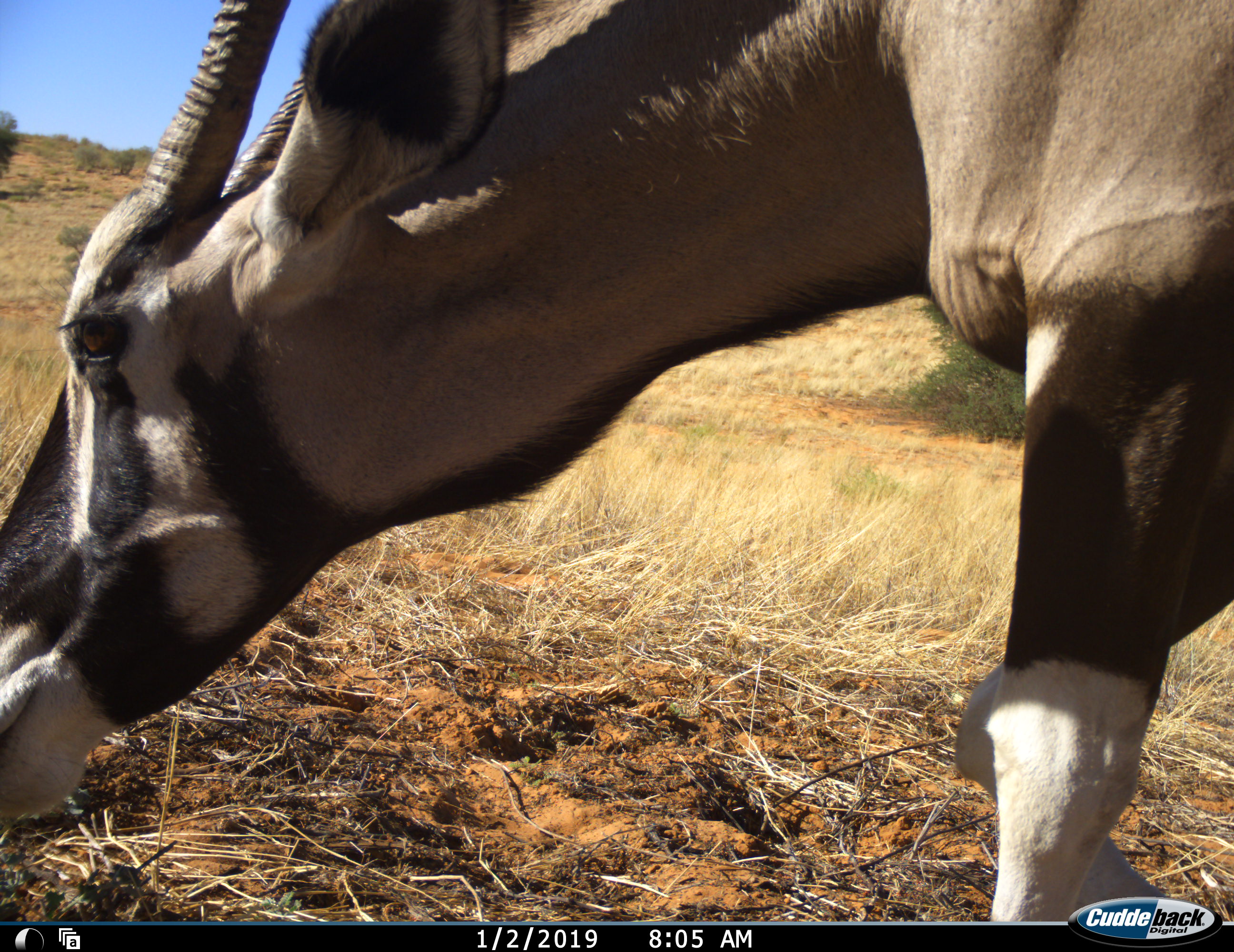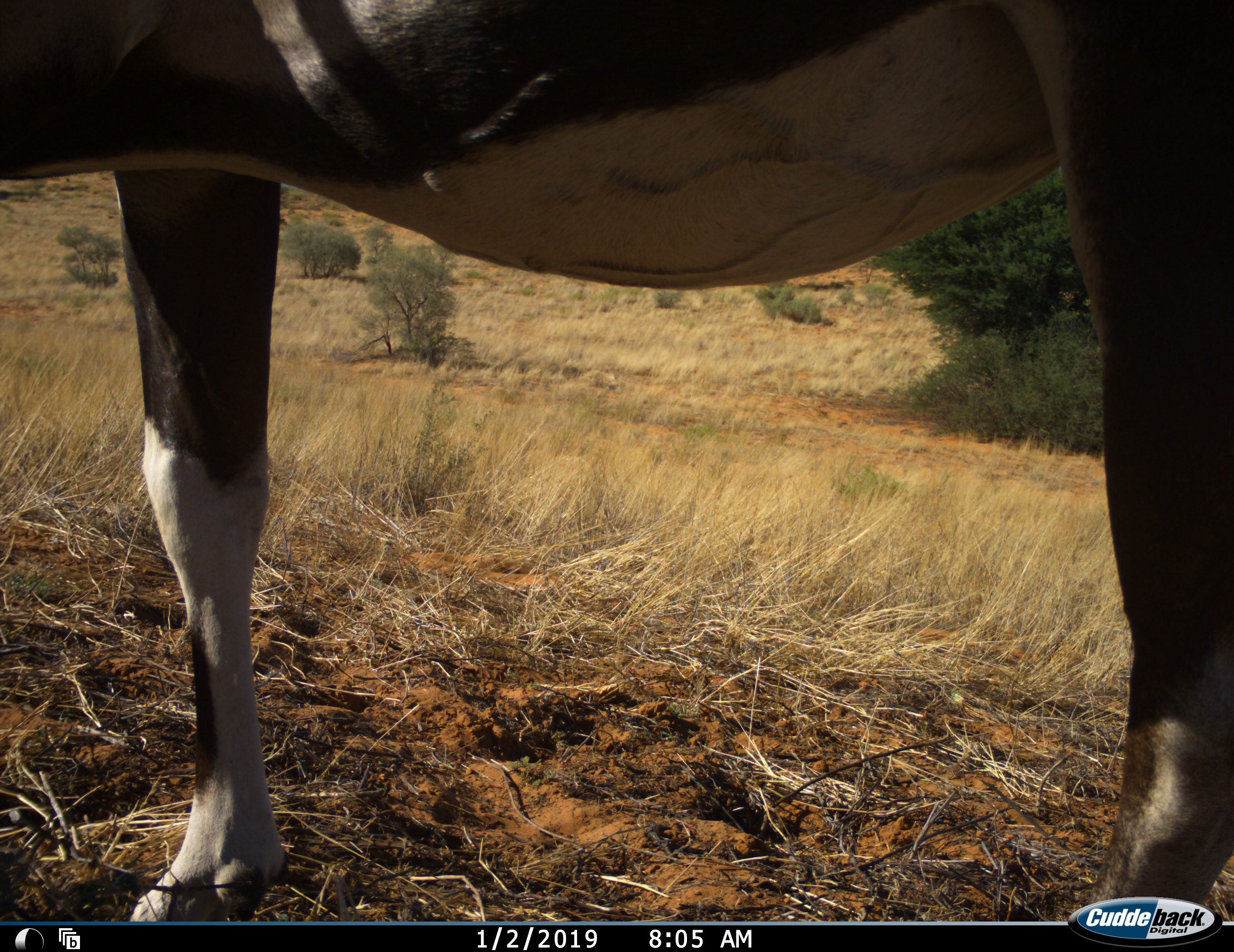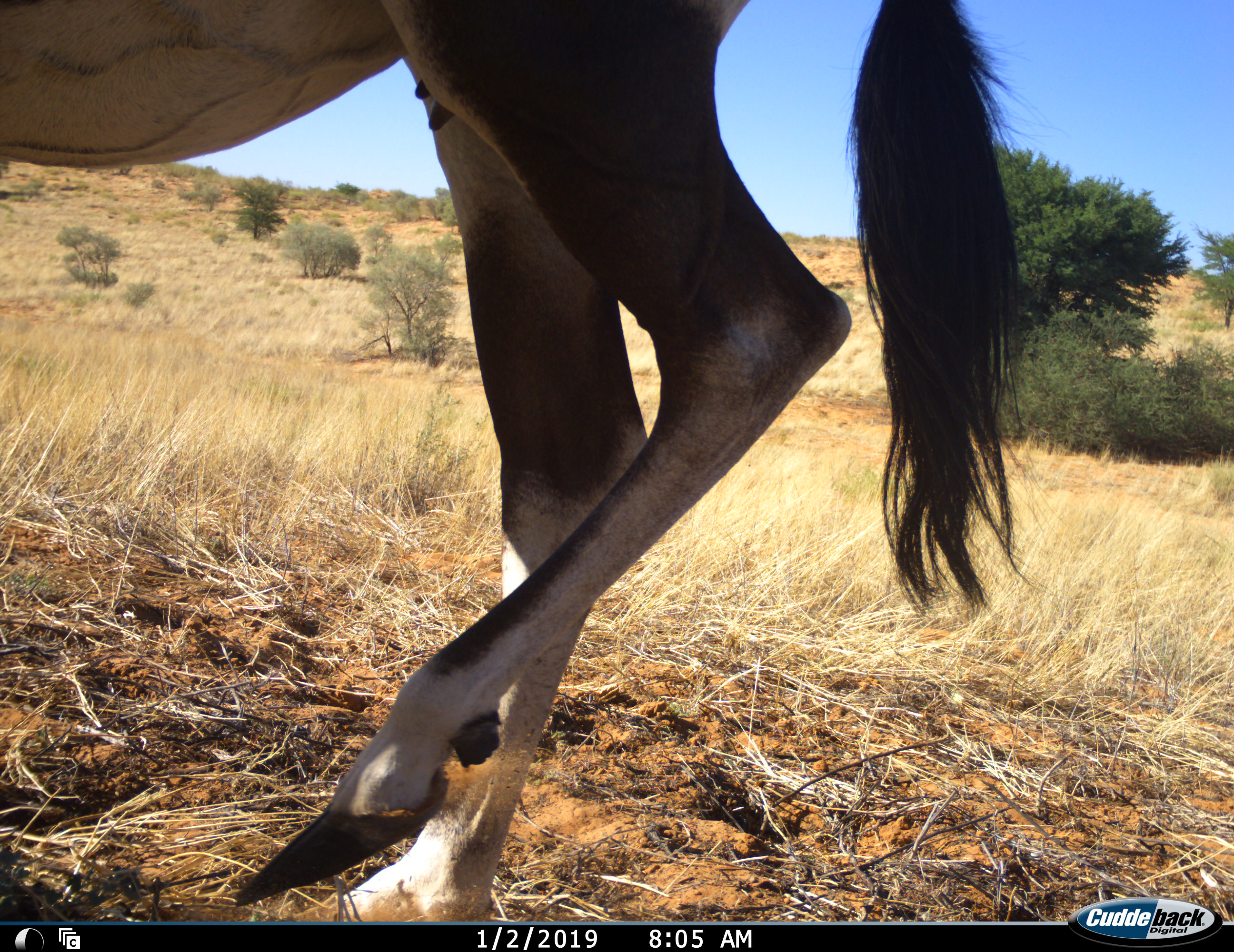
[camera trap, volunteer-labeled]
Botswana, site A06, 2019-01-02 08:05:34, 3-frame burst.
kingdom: Animalia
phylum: Chordata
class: Mammalia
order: Artiodactyla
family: Bovidae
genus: Oryx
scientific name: Oryx gazella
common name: gemsbok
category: gemsbokoryx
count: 1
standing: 0%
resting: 0%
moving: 80%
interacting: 0%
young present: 0%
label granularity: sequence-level